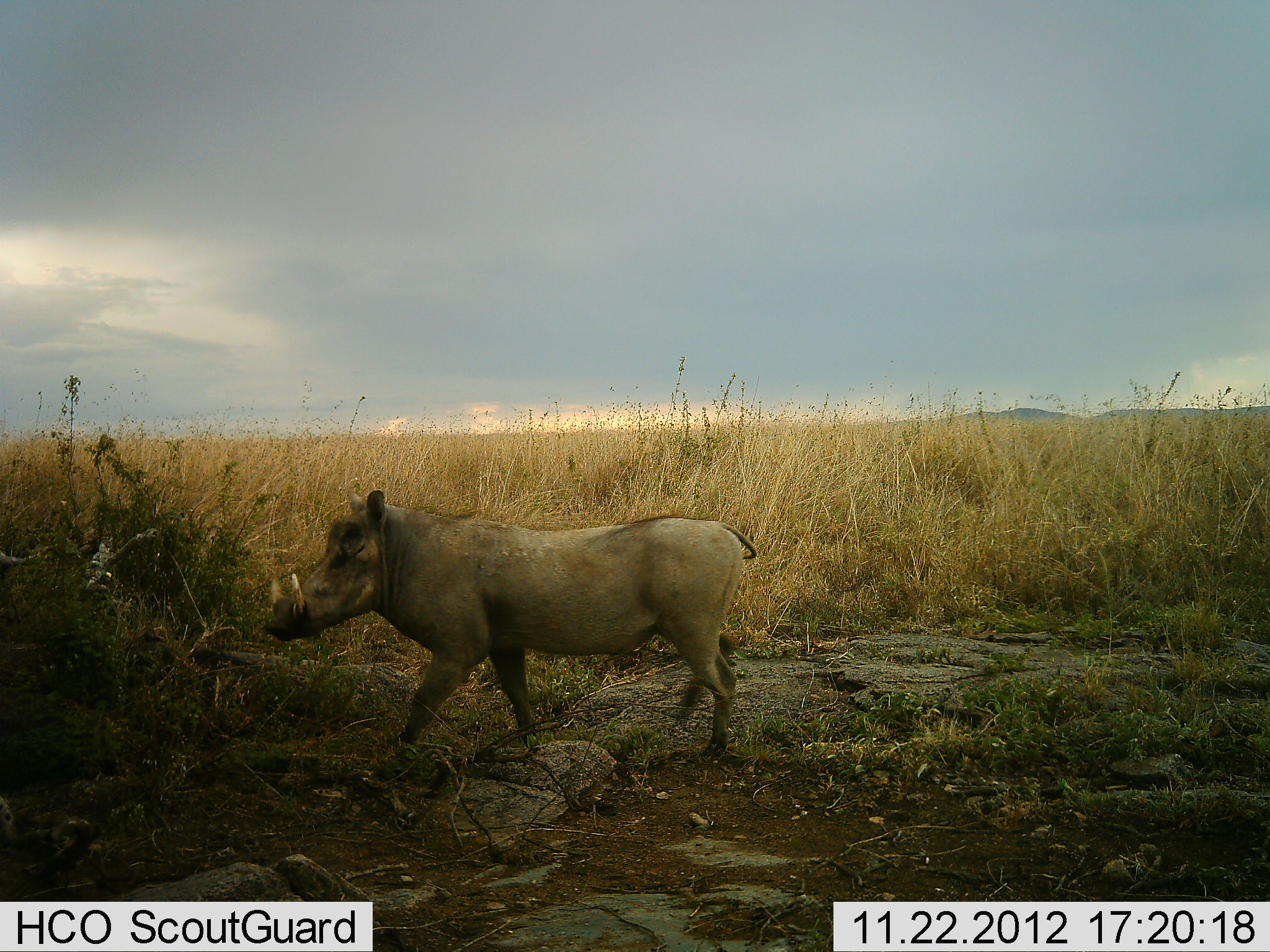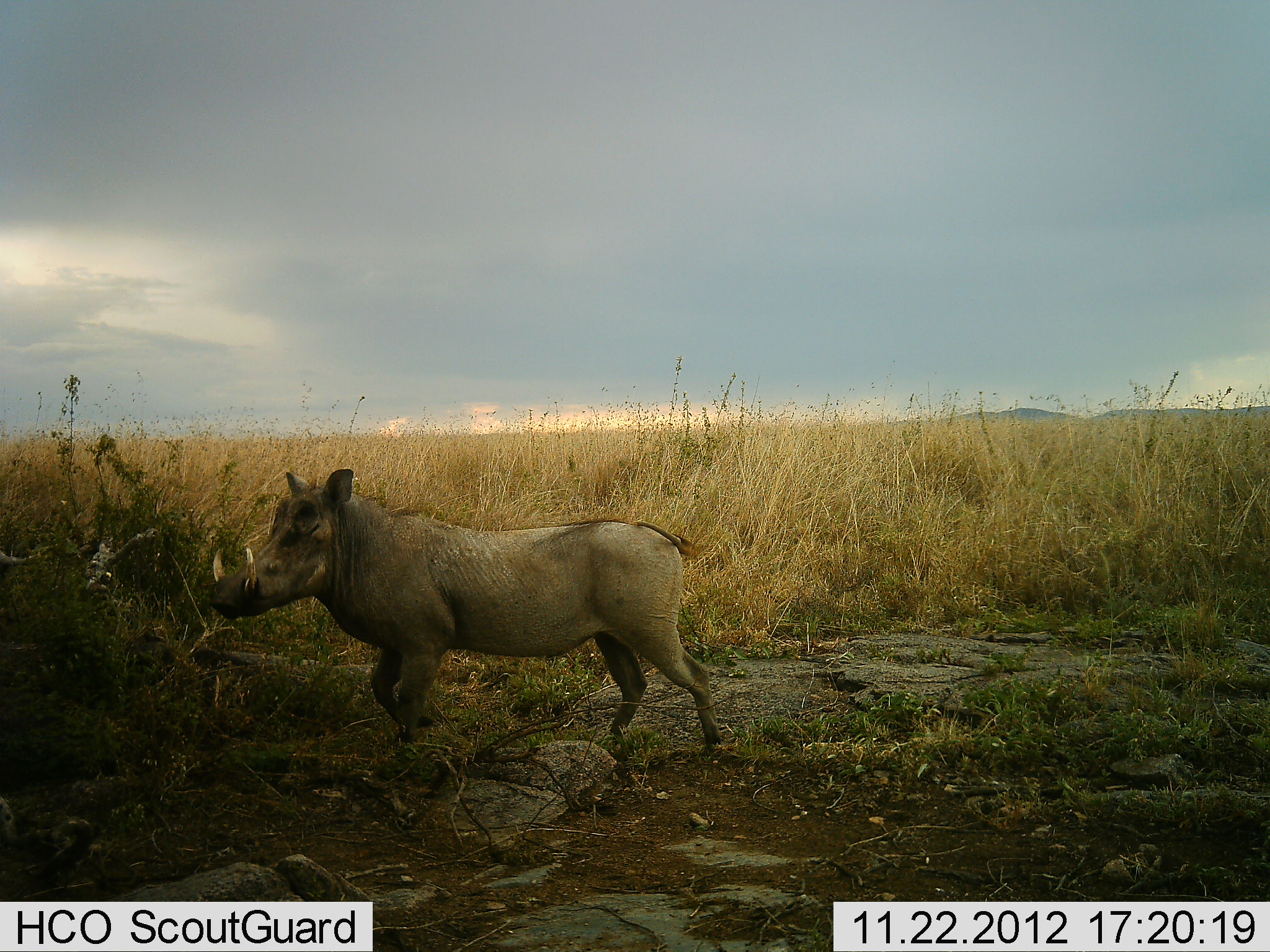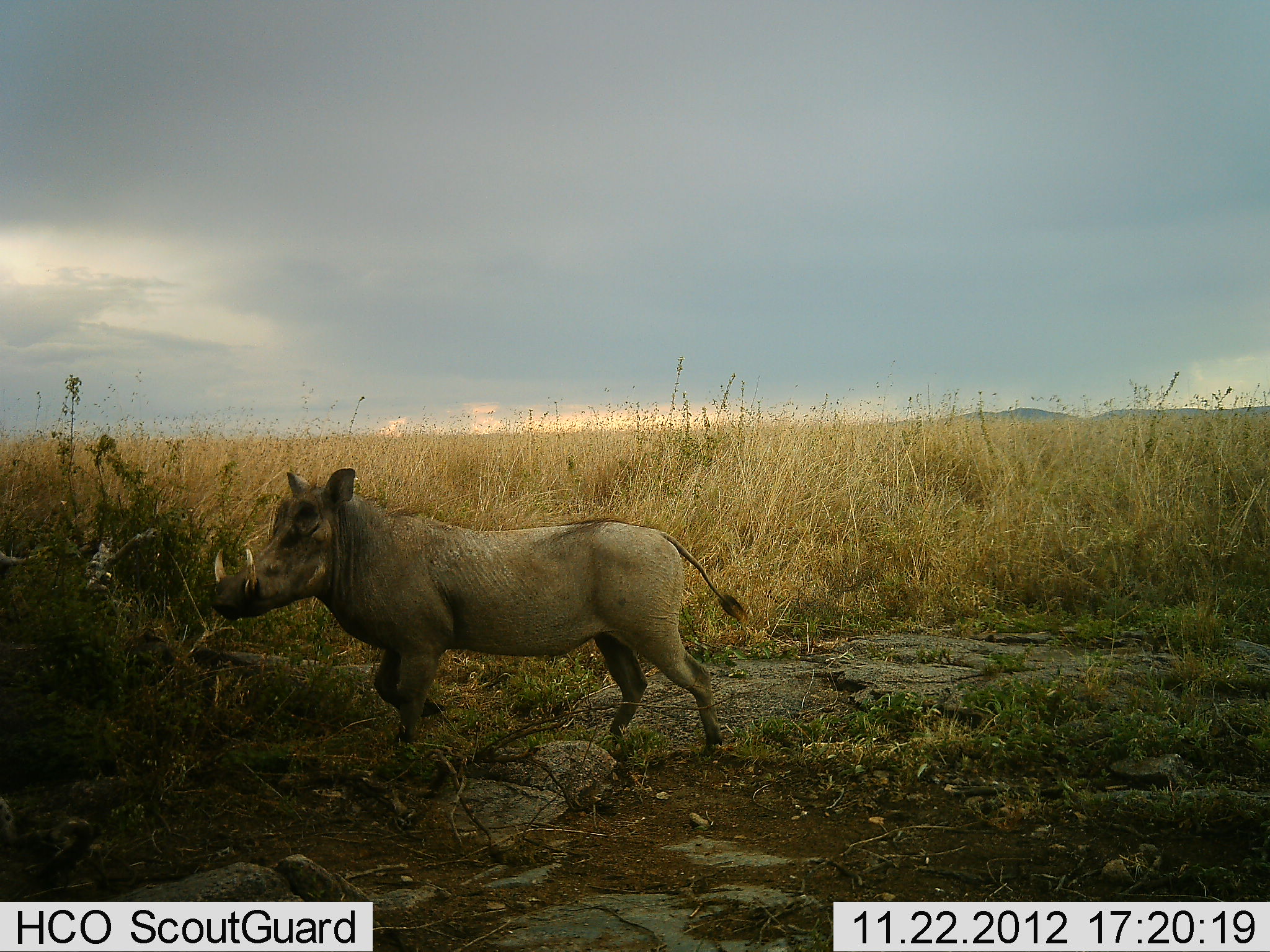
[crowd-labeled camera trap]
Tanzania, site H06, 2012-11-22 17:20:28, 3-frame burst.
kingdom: Animalia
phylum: Chordata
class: Mammalia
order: Artiodactyla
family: Suidae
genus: Phacochoerus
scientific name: Phacochoerus africanus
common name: warthog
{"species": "warthog (Phacochoerus africanus)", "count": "1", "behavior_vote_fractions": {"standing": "30%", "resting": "0%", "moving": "70%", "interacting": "0%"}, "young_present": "0%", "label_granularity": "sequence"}